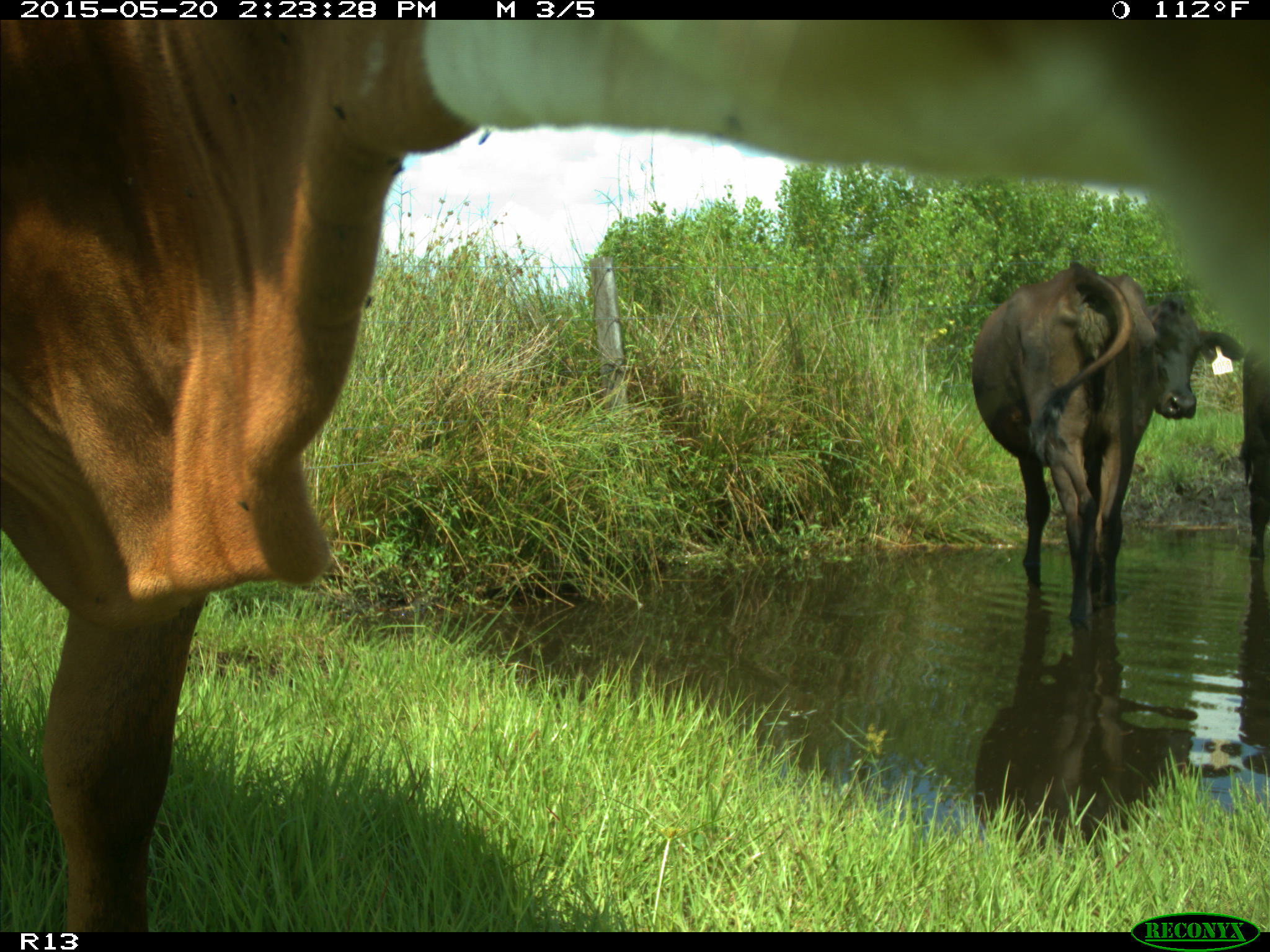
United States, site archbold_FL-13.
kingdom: Animalia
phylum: Chordata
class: Mammalia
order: Artiodactyla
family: Bovidae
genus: Bos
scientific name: Bos taurus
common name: domestic cow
Bos taurus (domestic cow).